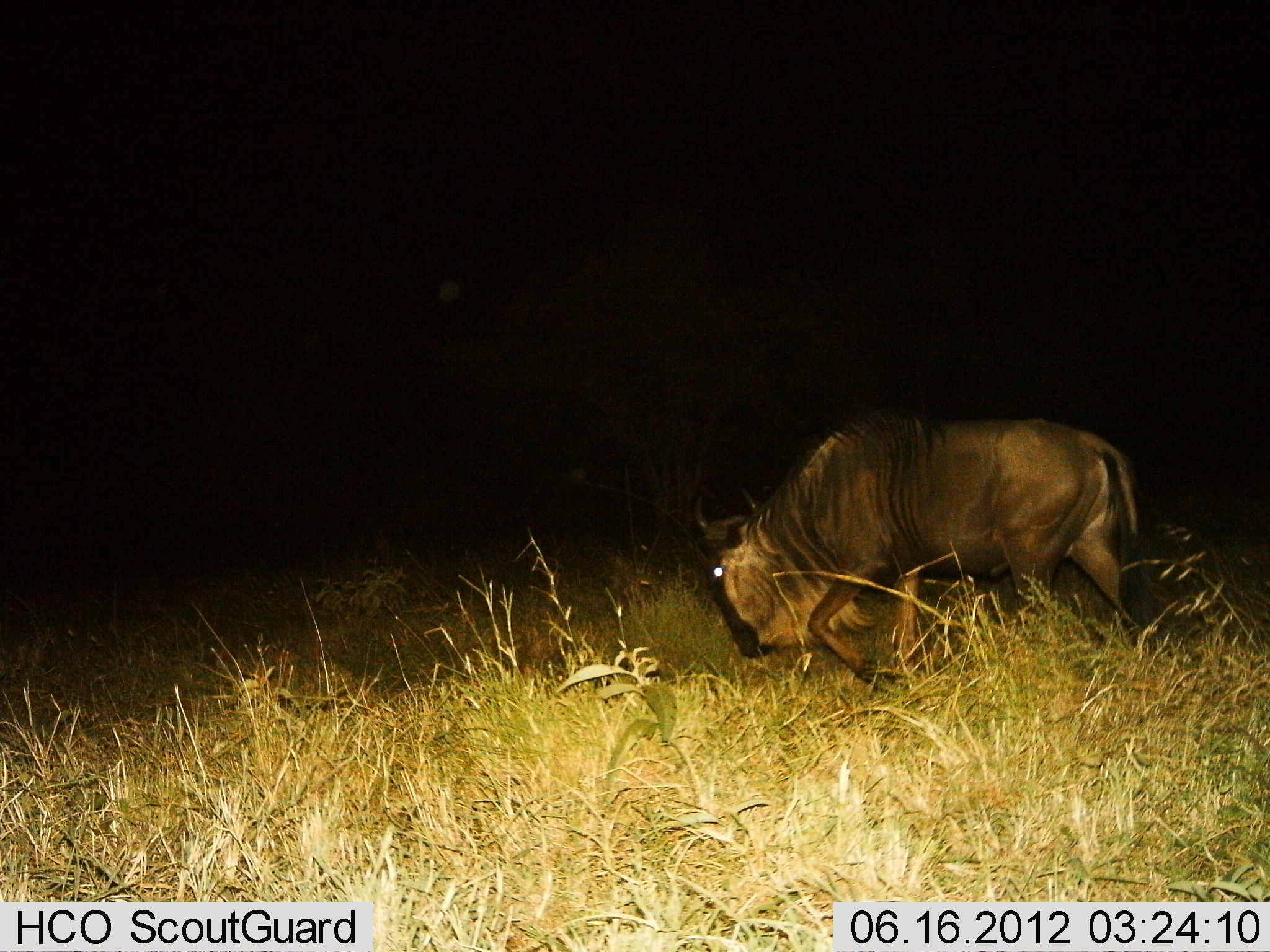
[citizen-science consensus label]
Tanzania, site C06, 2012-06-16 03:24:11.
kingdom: Animalia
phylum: Chordata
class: Mammalia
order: Artiodactyla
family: Bovidae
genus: Connochaetes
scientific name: Connochaetes taurinus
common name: blue wildebeest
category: wildebeest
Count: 1.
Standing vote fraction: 20%.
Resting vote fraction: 10%.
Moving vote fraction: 70%.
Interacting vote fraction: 0%.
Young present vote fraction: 0%.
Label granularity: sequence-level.